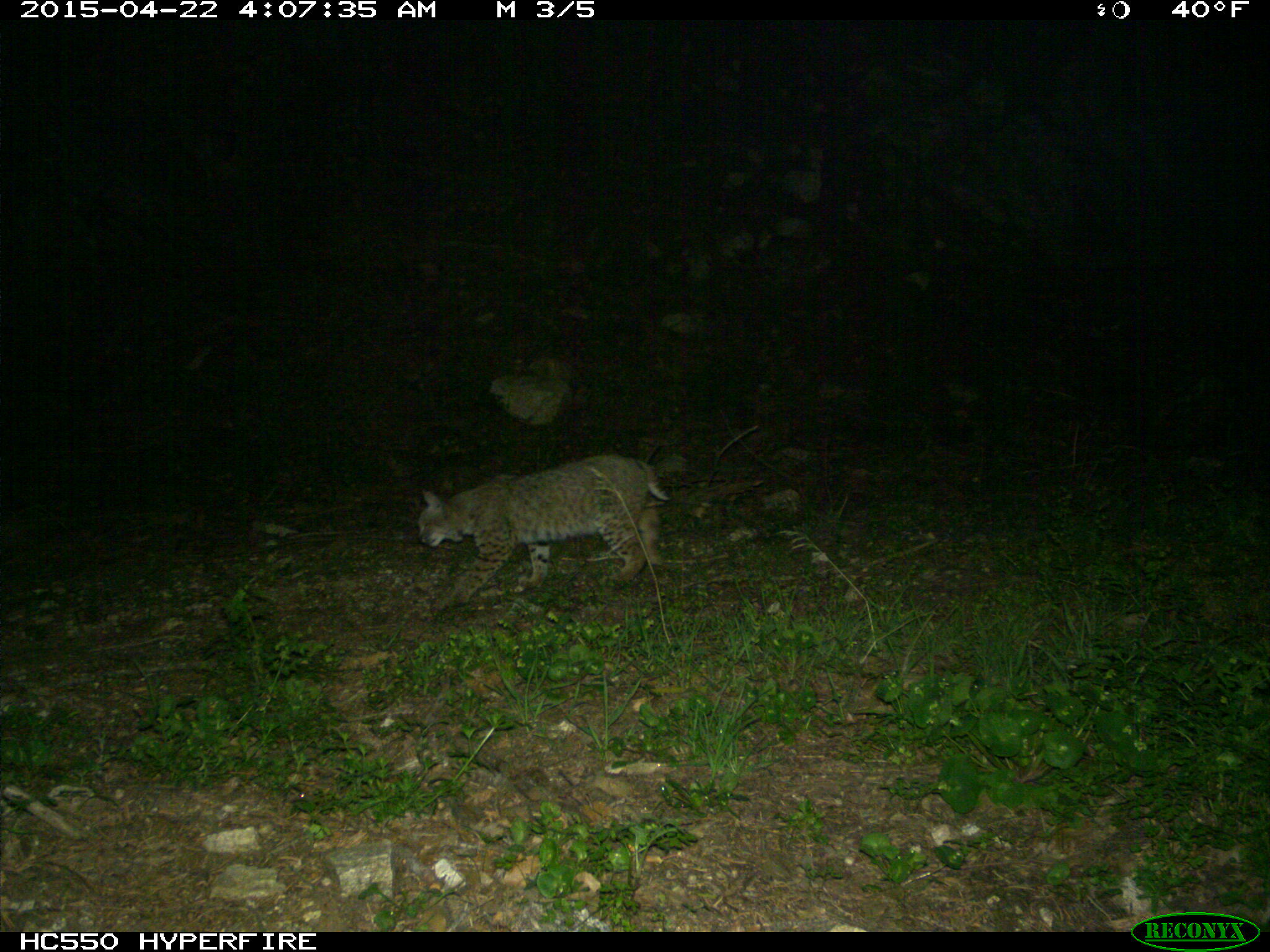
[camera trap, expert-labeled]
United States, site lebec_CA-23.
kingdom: Animalia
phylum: Chordata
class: Mammalia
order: Carnivora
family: Felidae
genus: Lynx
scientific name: Lynx rufus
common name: bobcat